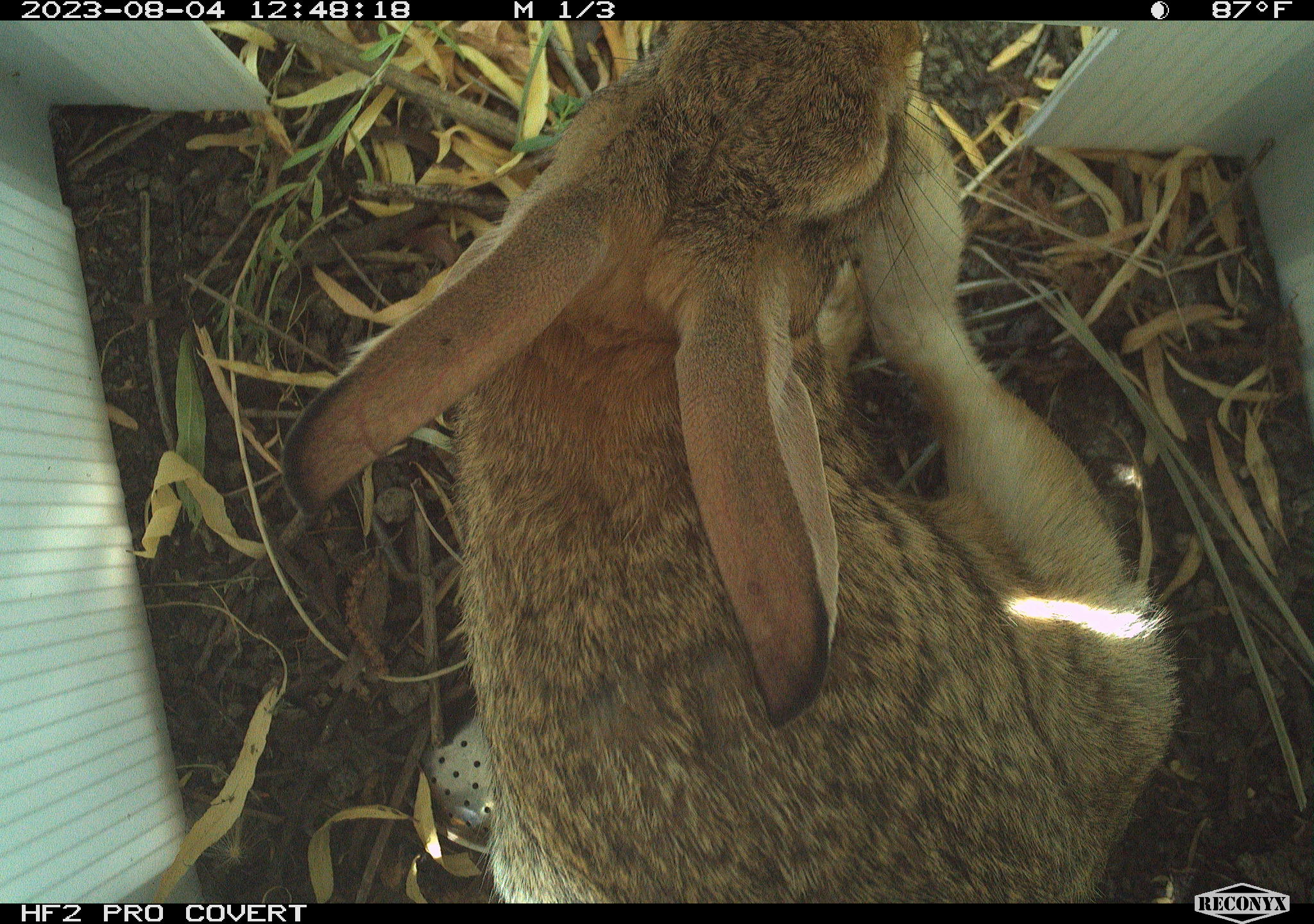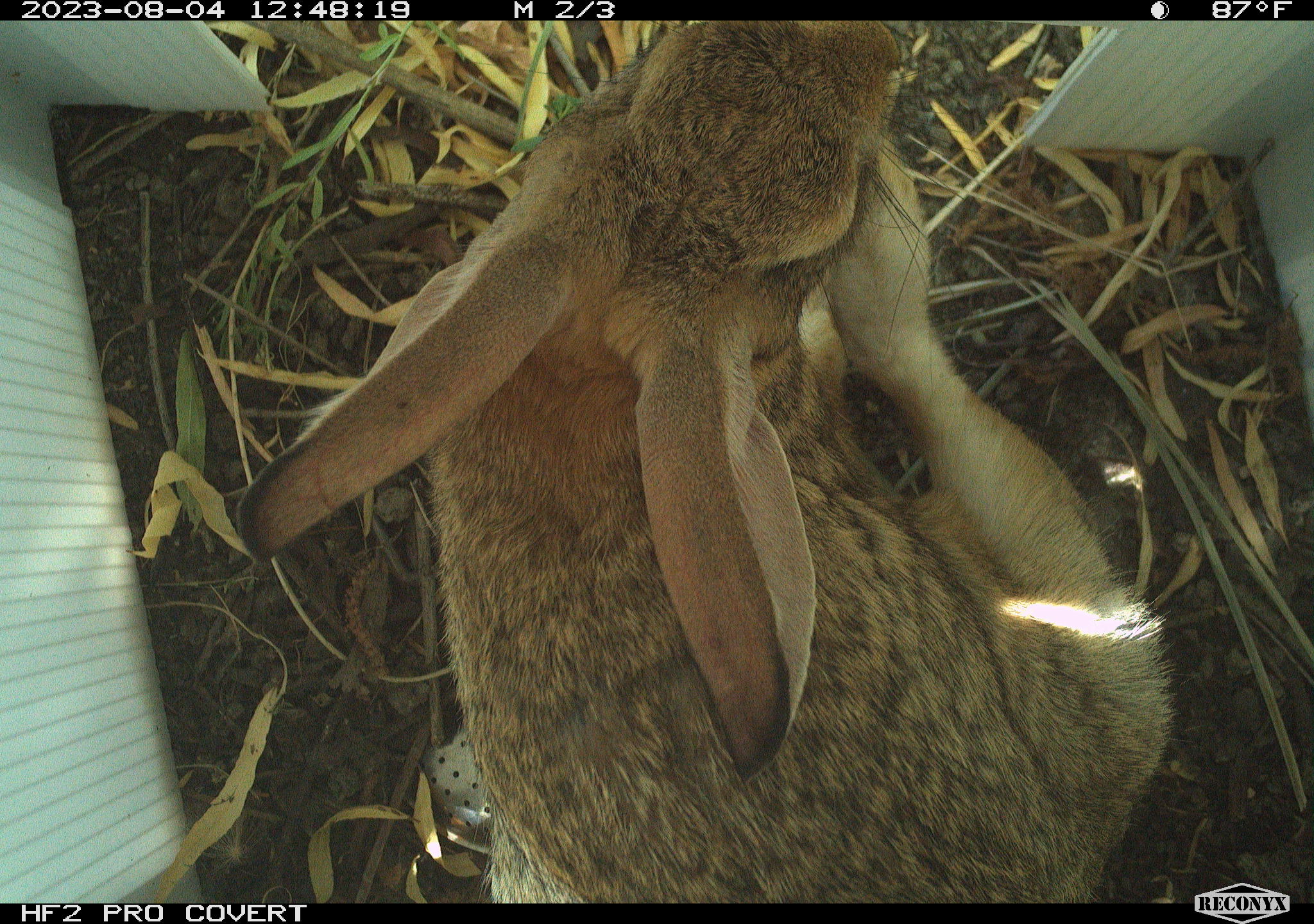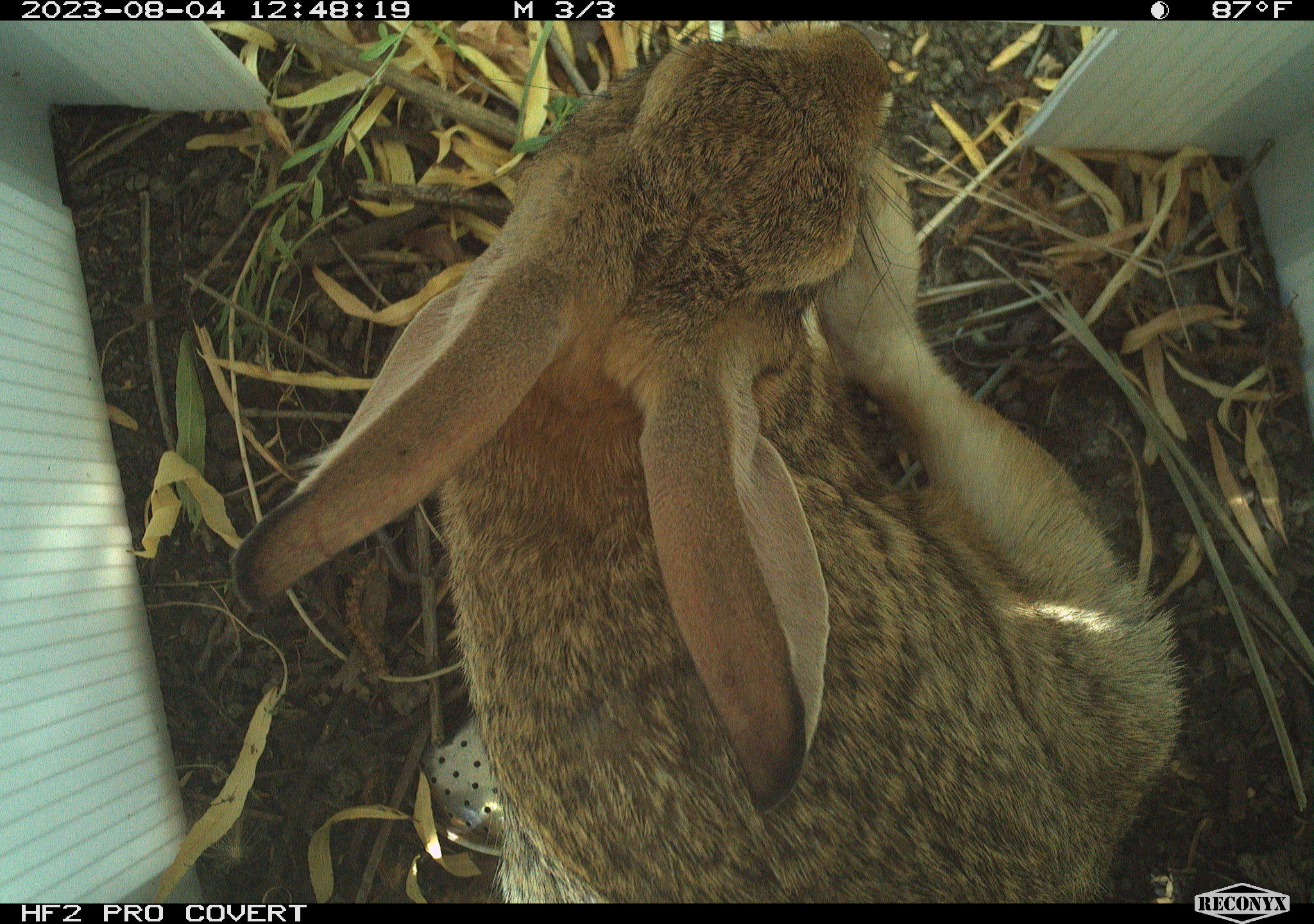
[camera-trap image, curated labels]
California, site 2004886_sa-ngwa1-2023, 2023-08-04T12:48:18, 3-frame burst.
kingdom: Animalia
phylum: Chordata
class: Mammalia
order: Lagomorpha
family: Leporidae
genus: Sylvilagus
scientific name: Sylvilagus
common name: cottontail rabbits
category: sylvilagus species